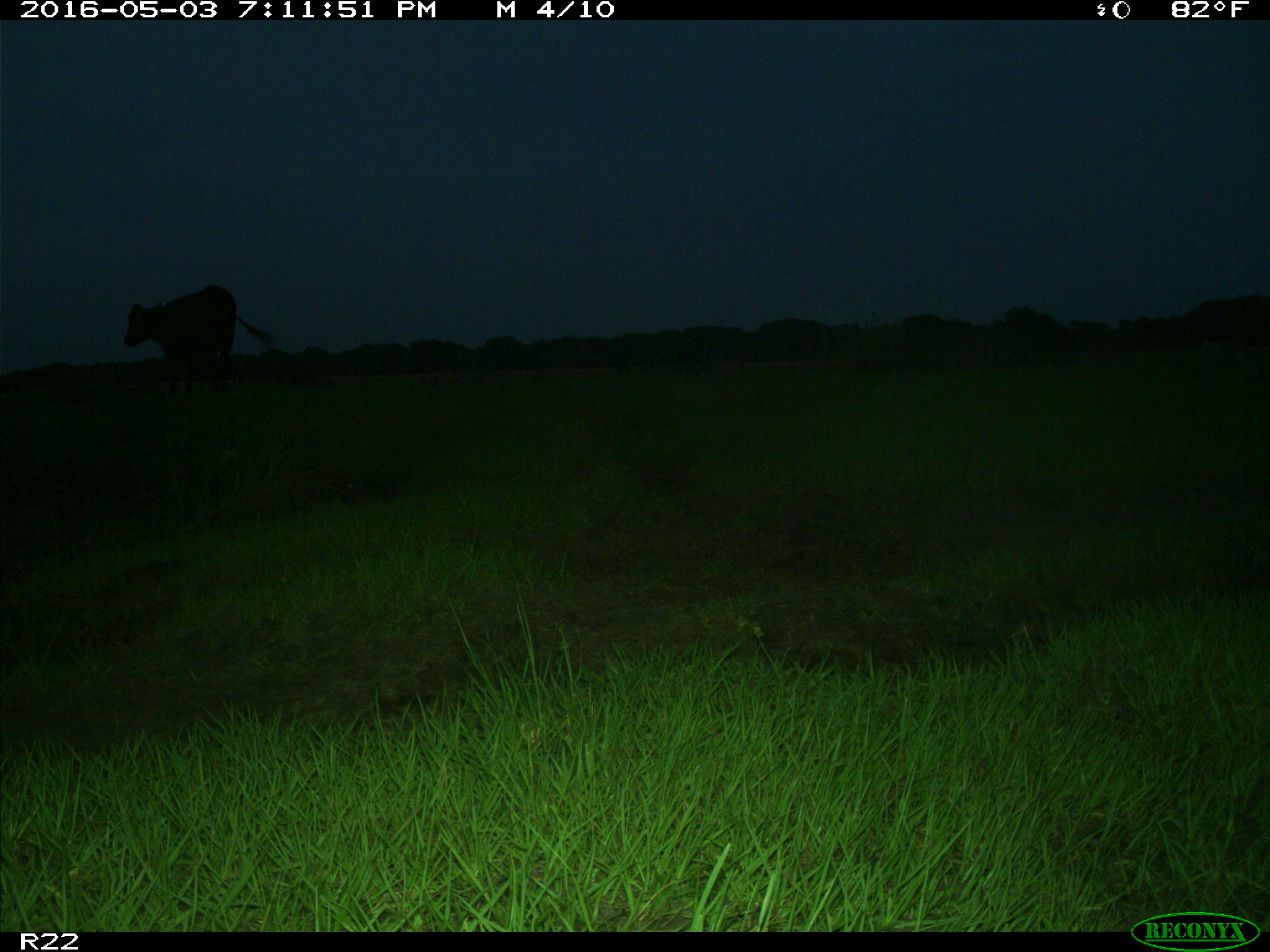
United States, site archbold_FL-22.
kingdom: Animalia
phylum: Chordata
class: Mammalia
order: Artiodactyla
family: Bovidae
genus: Bos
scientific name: Bos taurus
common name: domestic cow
Bos taurus (domestic cow).